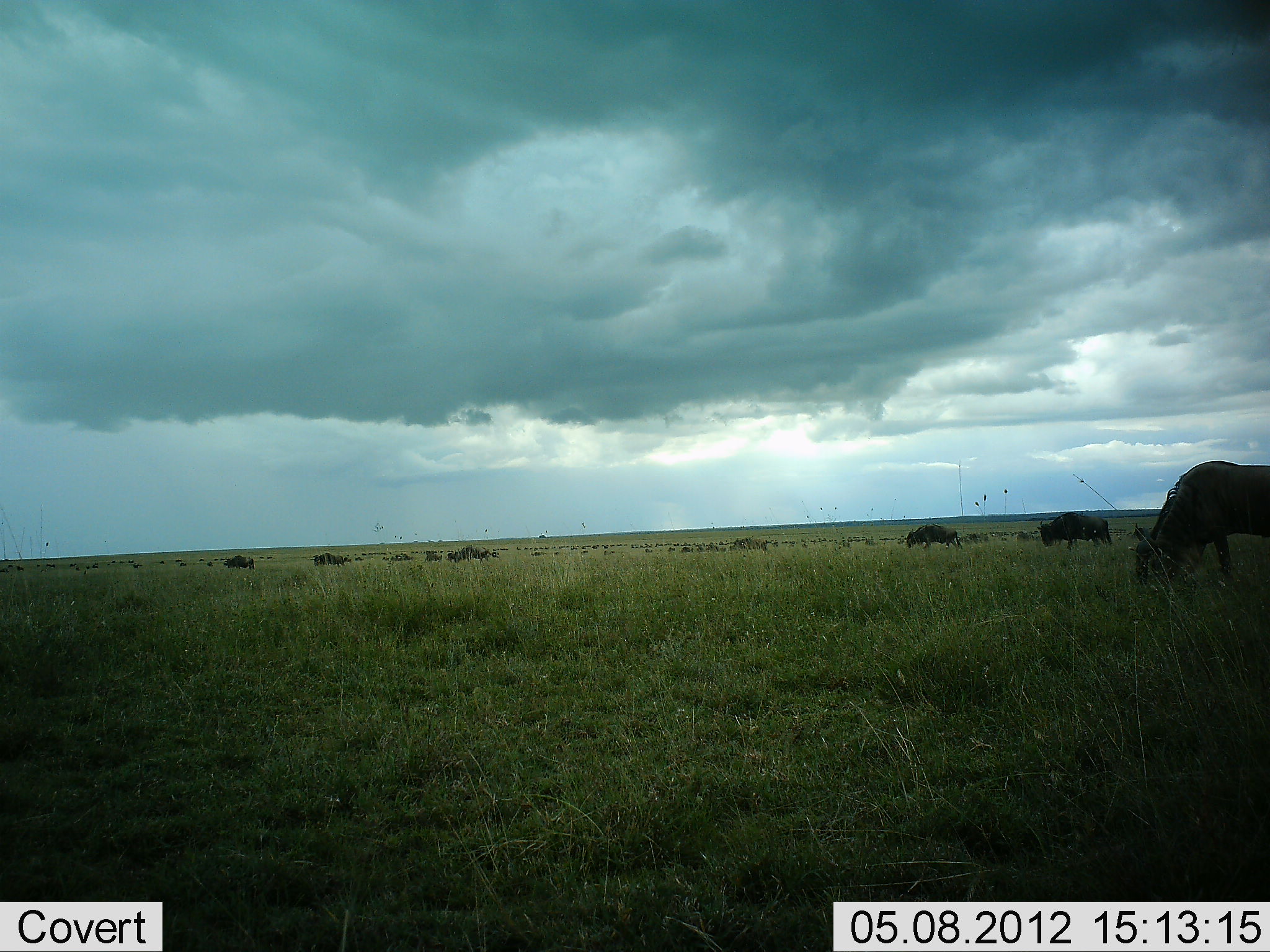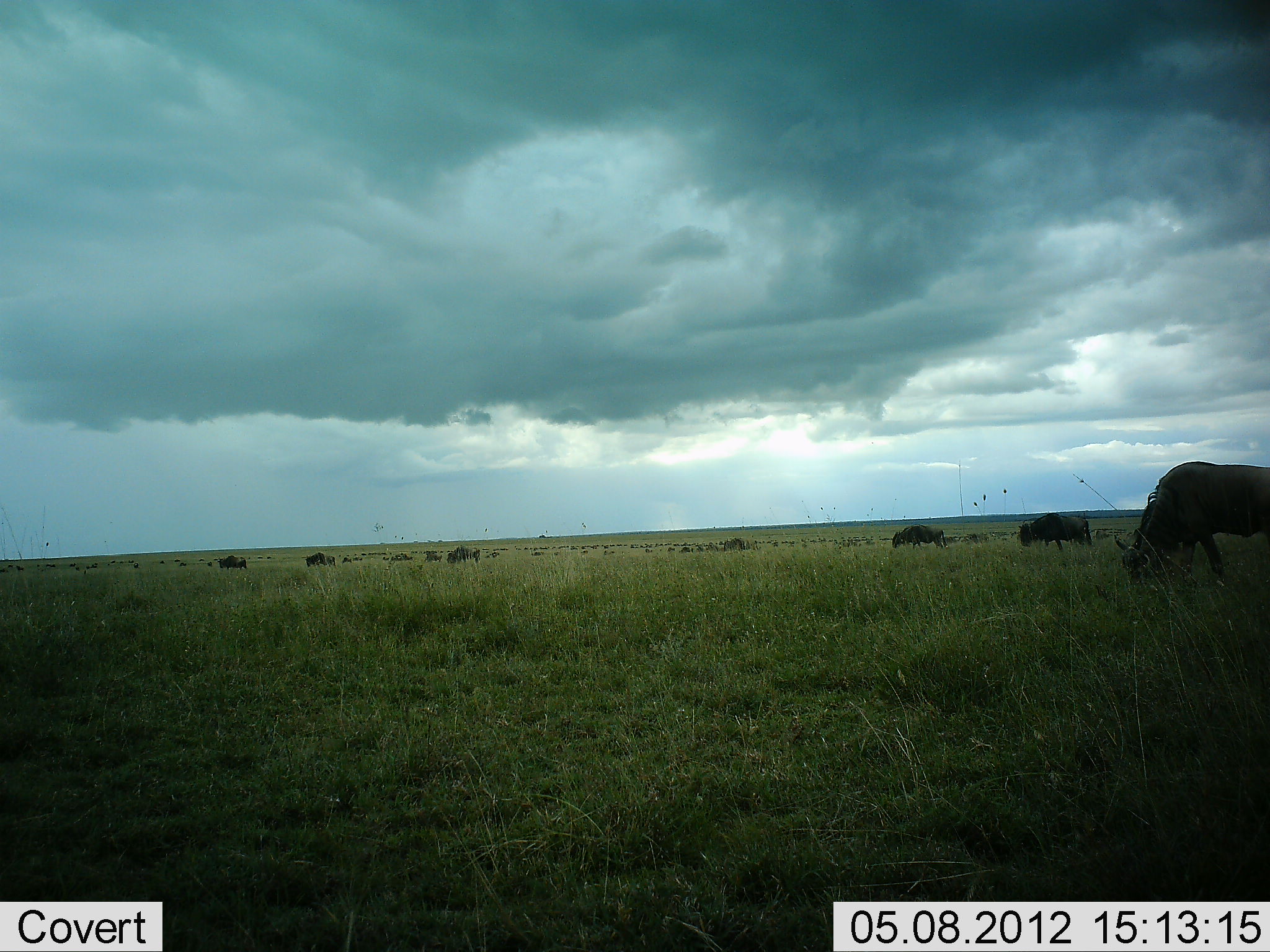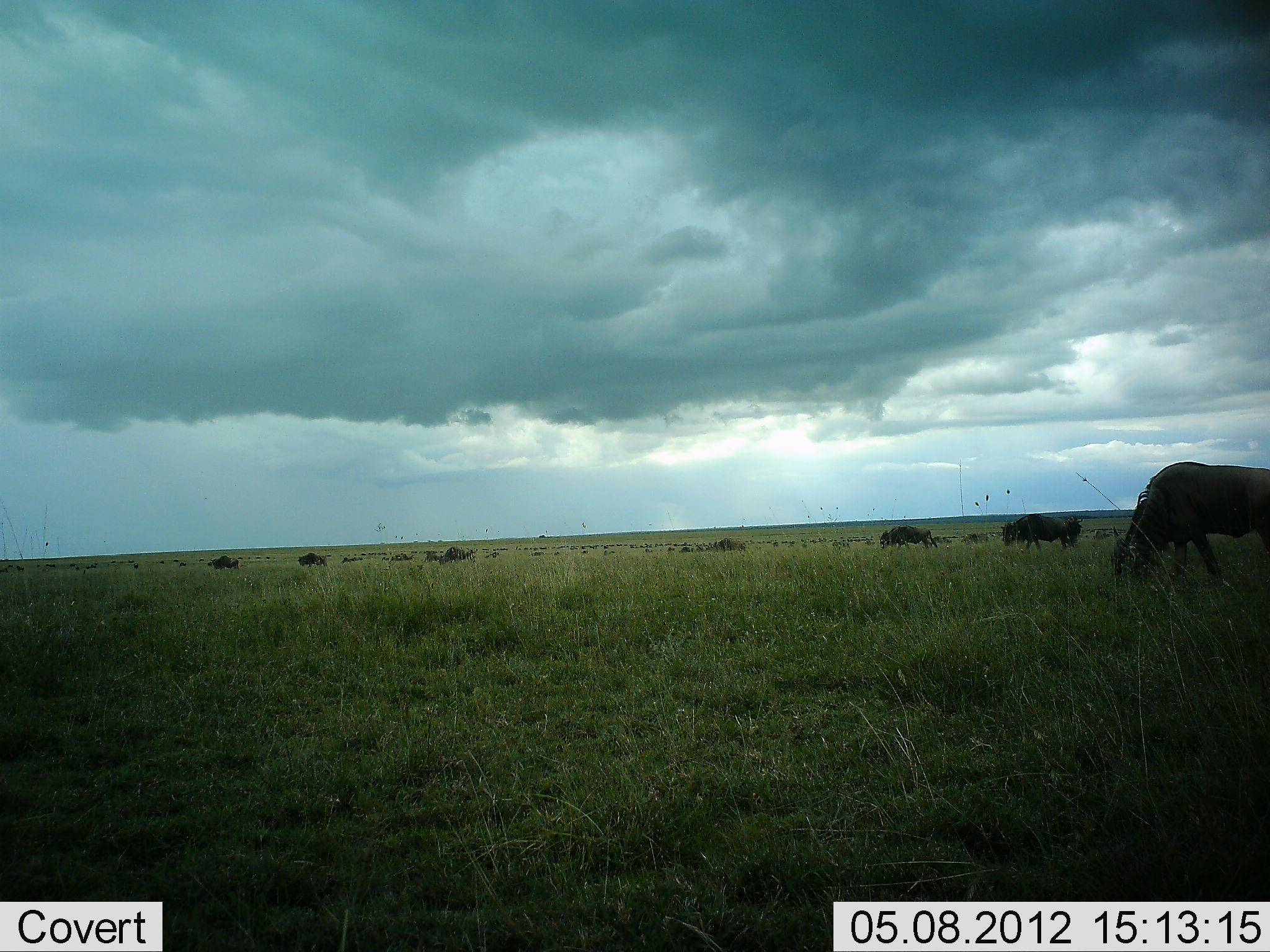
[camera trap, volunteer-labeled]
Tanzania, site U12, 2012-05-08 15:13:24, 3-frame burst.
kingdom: Animalia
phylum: Chordata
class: Mammalia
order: Artiodactyla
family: Bovidae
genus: Connochaetes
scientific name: Connochaetes taurinus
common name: blue wildebeest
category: wildebeest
Wildebeest (blue wildebeest) (Connochaetes taurinus), count 8. Behavior (volunteer vote fractions): standing 0%, resting 0%, moving 40%, interacting 0%. Young present (vote fraction): 0%. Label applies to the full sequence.